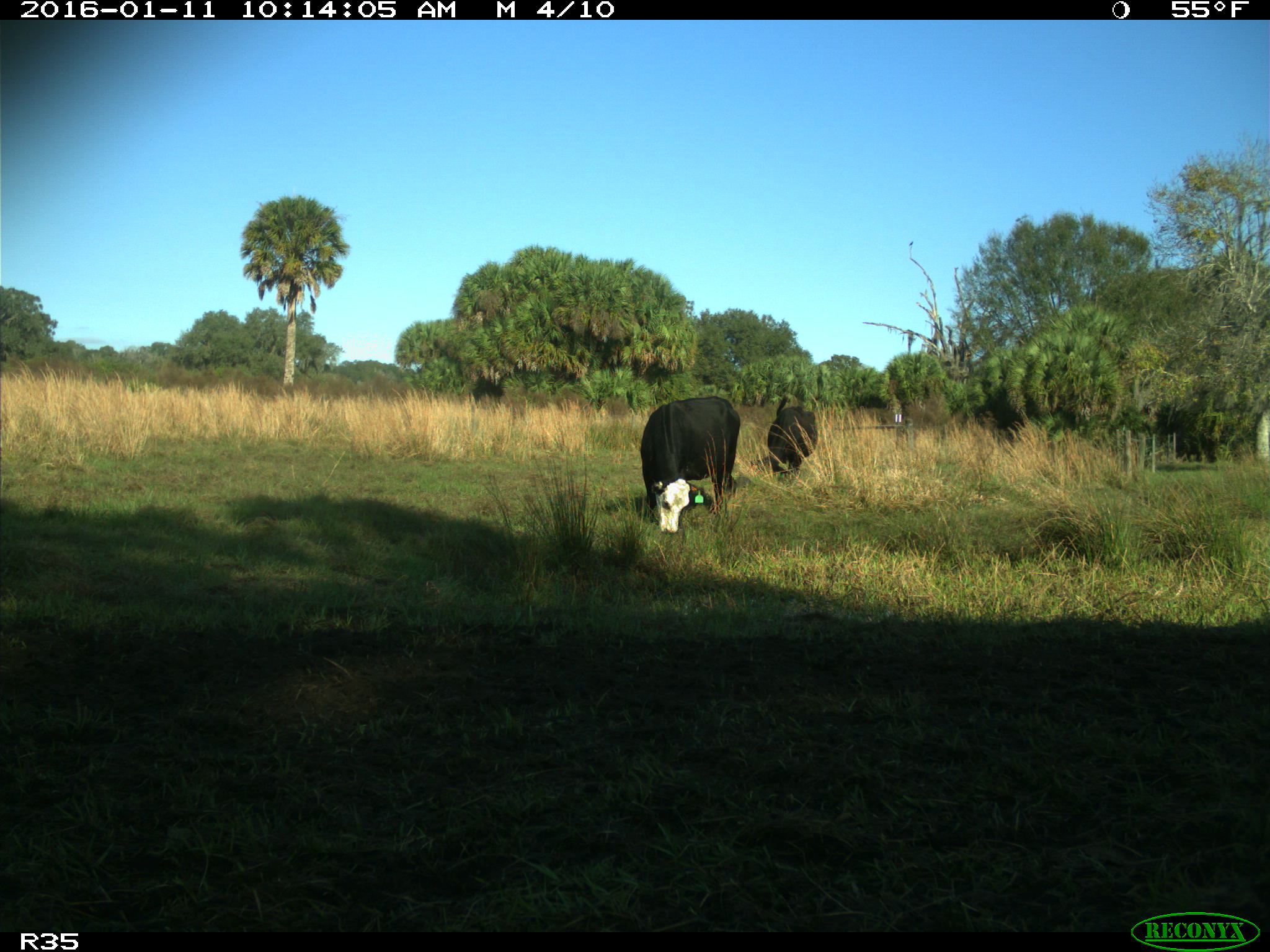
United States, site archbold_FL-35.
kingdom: Animalia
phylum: Chordata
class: Mammalia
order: Artiodactyla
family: Bovidae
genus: Bos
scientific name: Bos taurus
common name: domestic cow